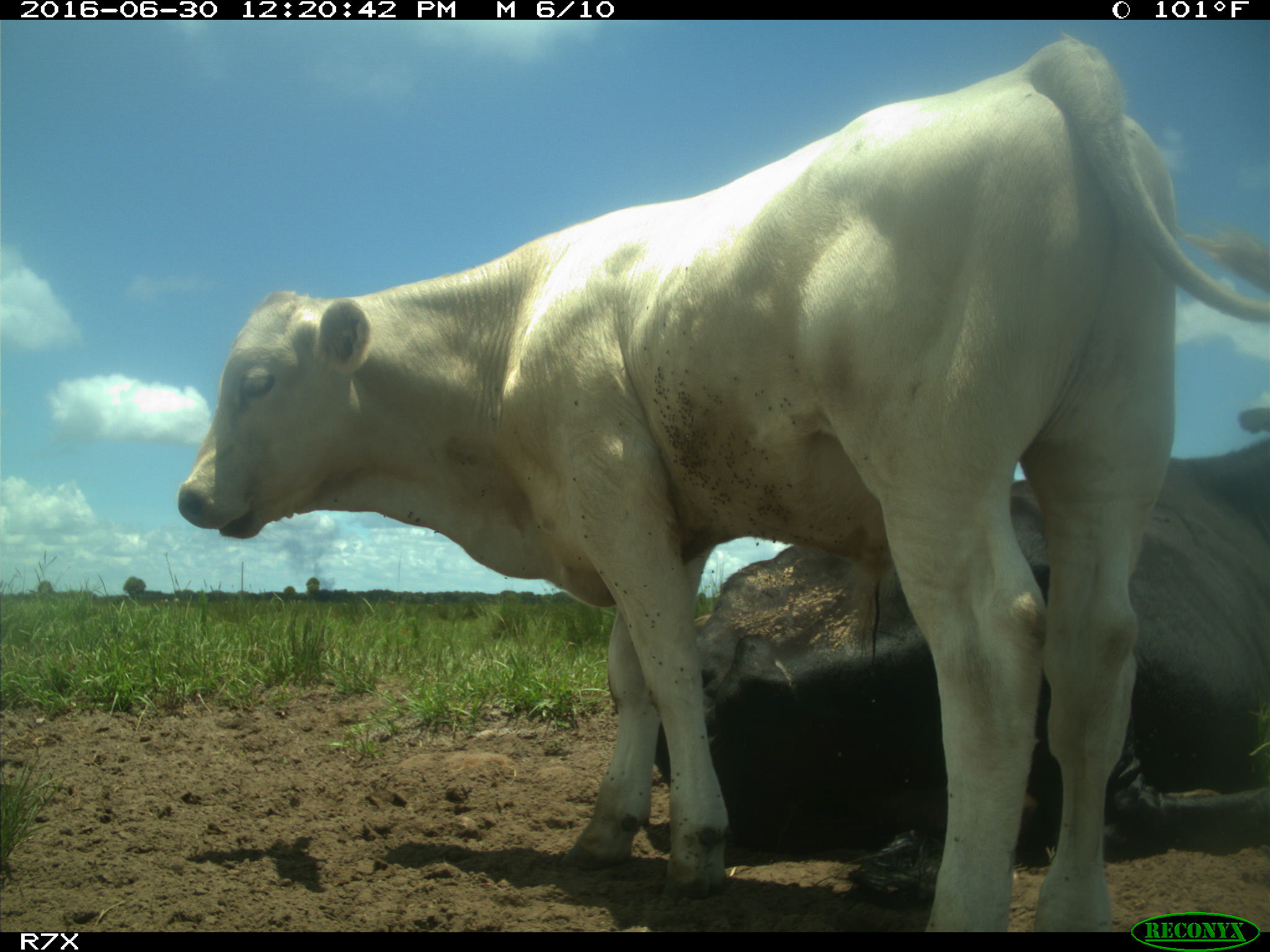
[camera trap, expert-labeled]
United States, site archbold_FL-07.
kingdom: Animalia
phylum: Chordata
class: Mammalia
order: Artiodactyla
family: Bovidae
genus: Bos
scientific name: Bos taurus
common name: domestic cow